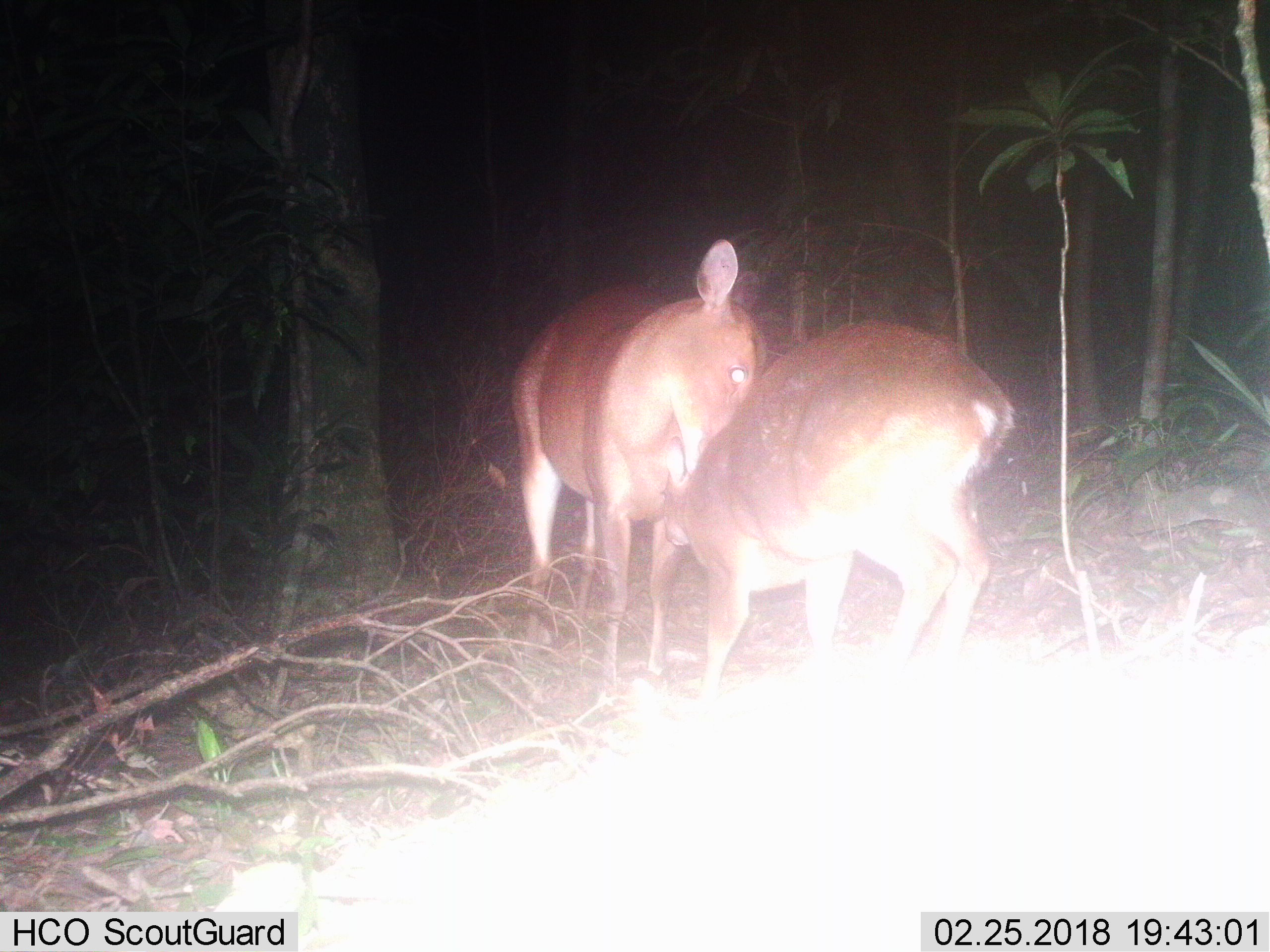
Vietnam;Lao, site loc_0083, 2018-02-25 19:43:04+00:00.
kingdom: Animalia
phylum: Chordata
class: Mammalia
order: Artiodactyla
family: Cervidae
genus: Muntiacus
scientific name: Muntiacus vuquangensis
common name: large-antlered muntjac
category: large antlered muntjac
Large antlered muntjac (large-antlered muntjac) (Muntiacus vuquangensis). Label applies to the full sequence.